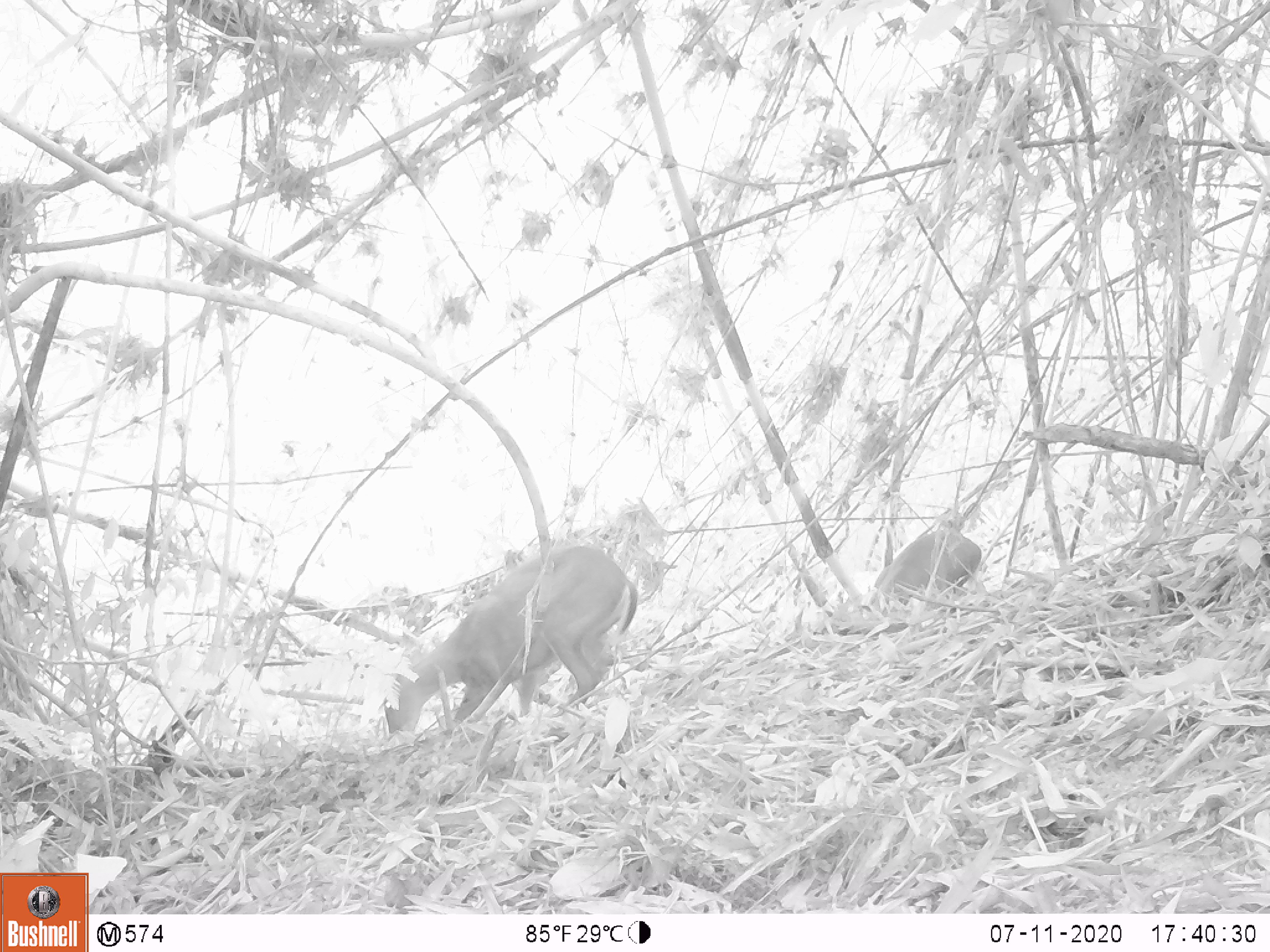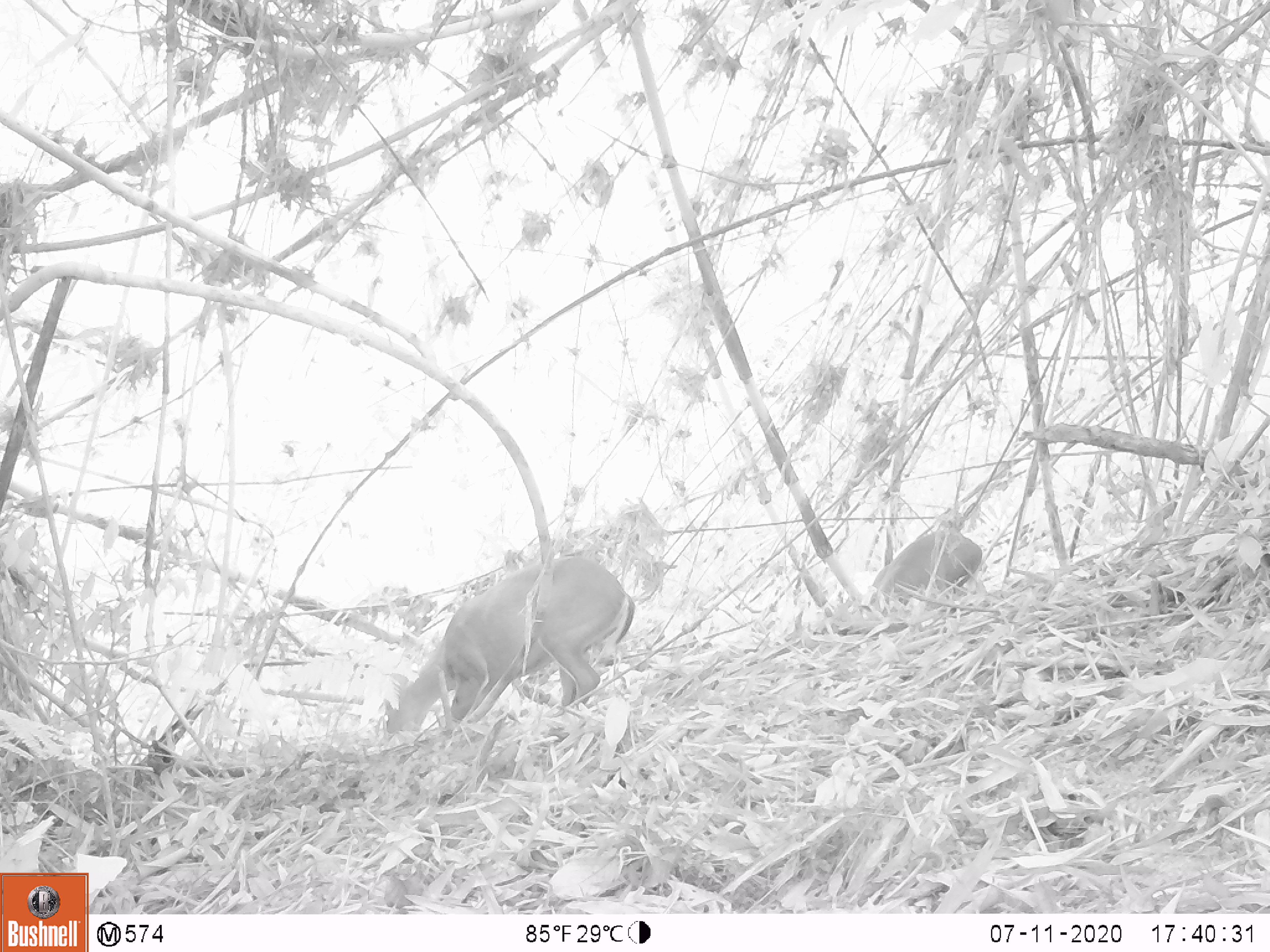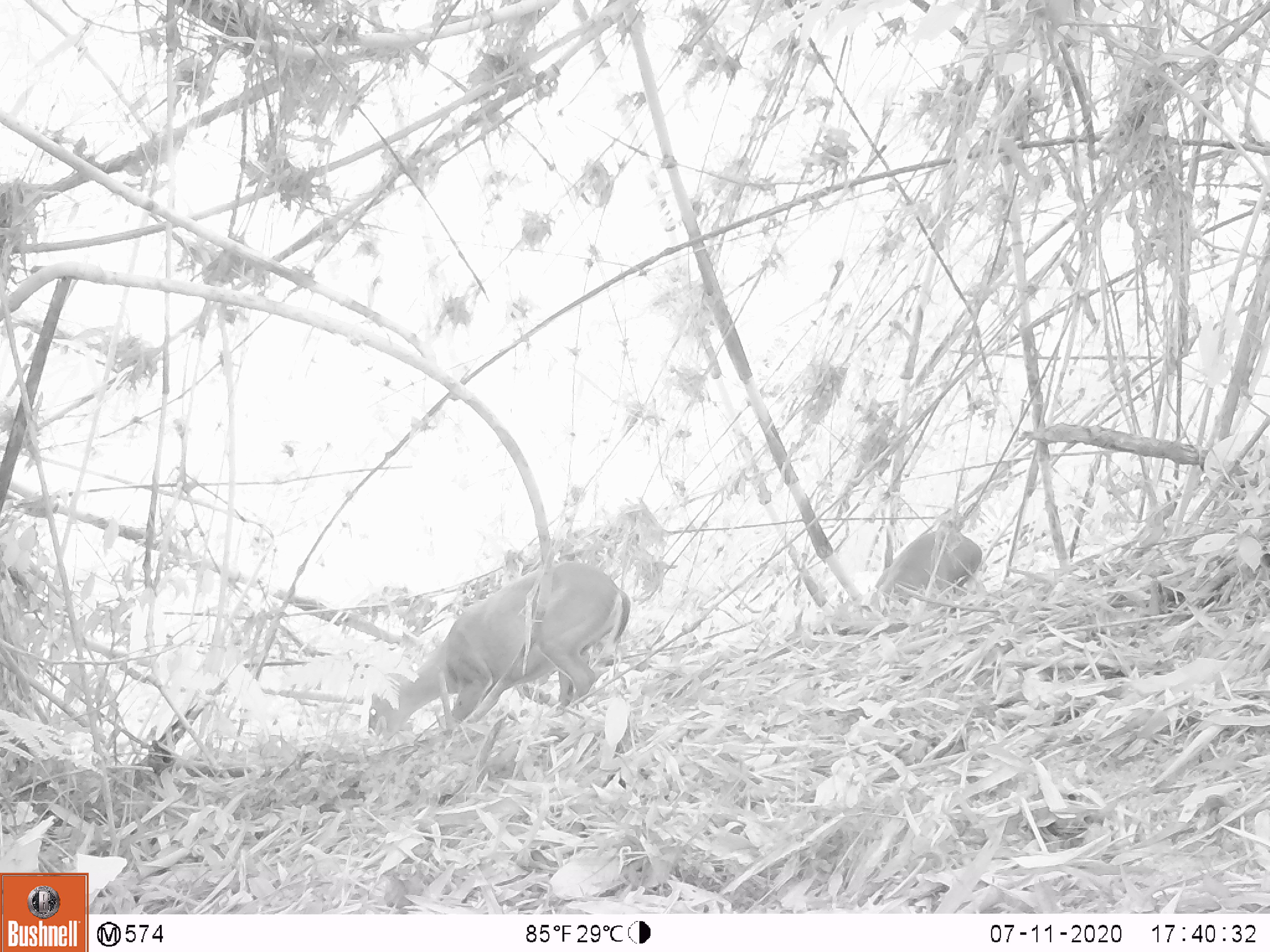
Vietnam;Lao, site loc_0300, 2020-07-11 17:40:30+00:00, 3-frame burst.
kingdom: Animalia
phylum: Chordata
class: Mammalia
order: Artiodactyla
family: Cervidae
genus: Muntiacus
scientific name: Muntiacus rooseveltorum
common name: roosevelt's muntjac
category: roosevelts muntjac group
Roosevelts muntjac group (roosevelt's muntjac) (Muntiacus rooseveltorum). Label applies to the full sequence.